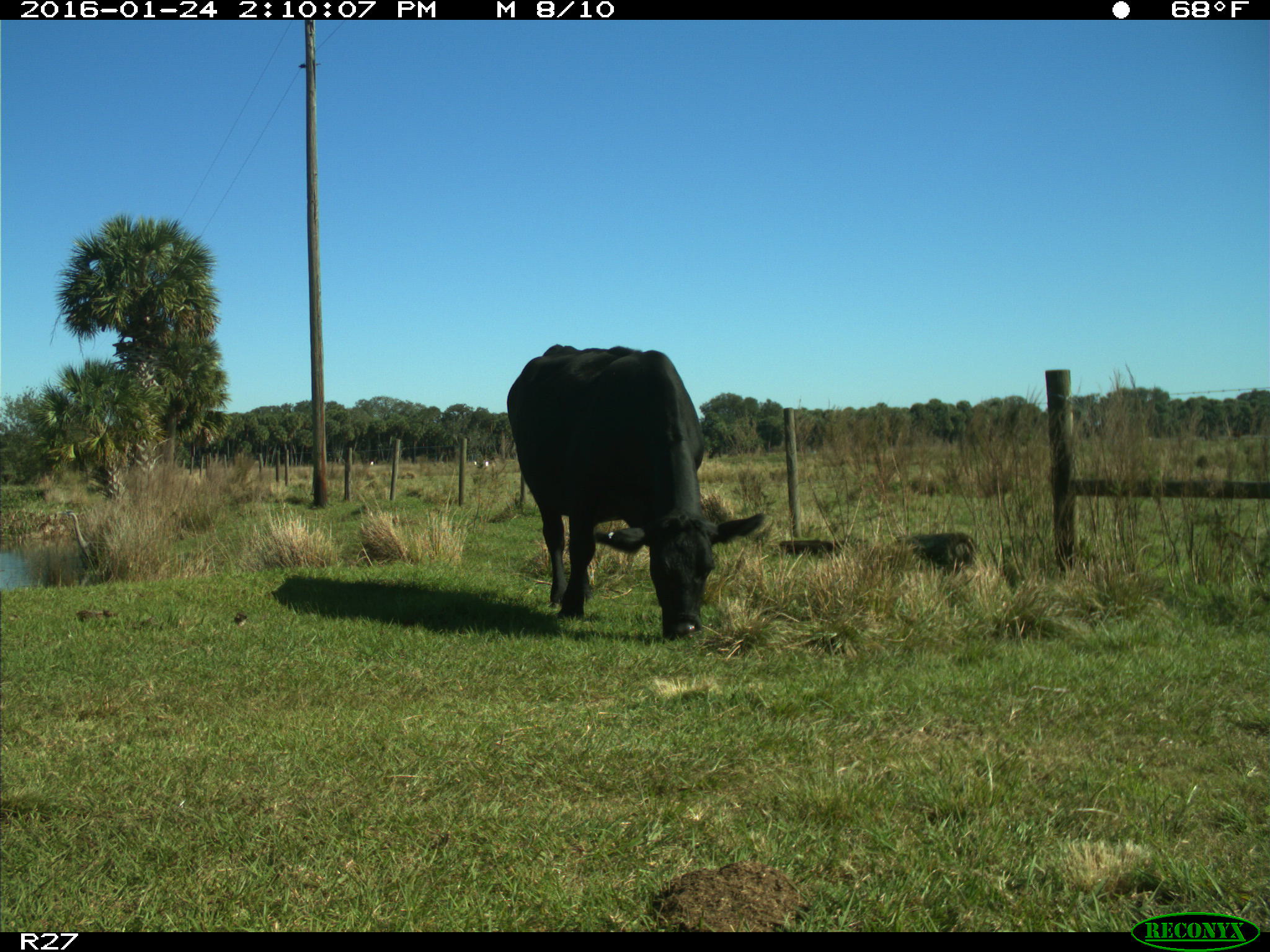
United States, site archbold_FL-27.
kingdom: Animalia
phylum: Chordata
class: Mammalia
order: Artiodactyla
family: Bovidae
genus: Bos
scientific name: Bos taurus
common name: domestic cow